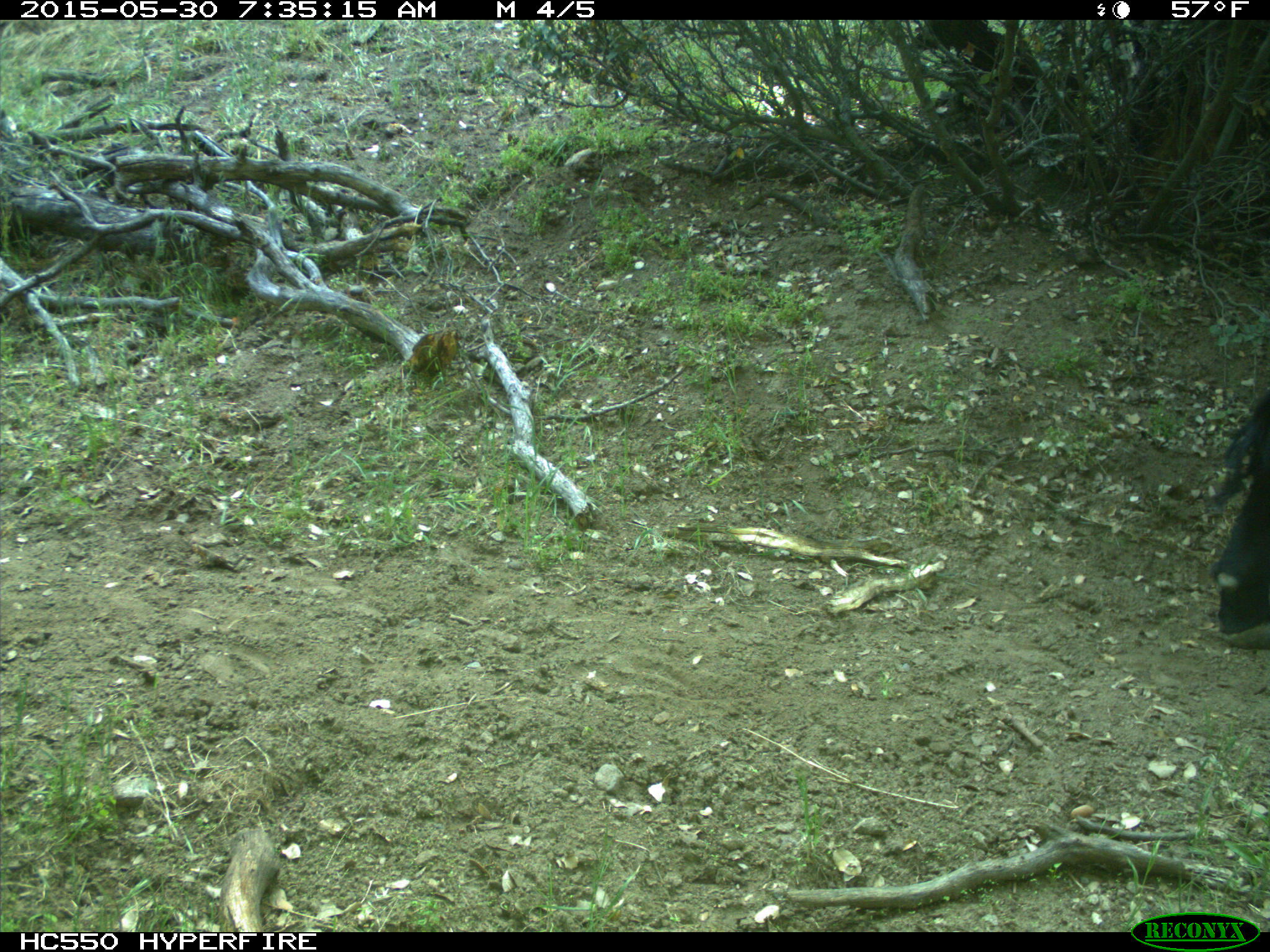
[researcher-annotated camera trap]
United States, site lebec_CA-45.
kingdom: Animalia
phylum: Chordata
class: Mammalia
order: Artiodactyla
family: Bovidae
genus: Bos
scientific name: Bos taurus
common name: domestic cow